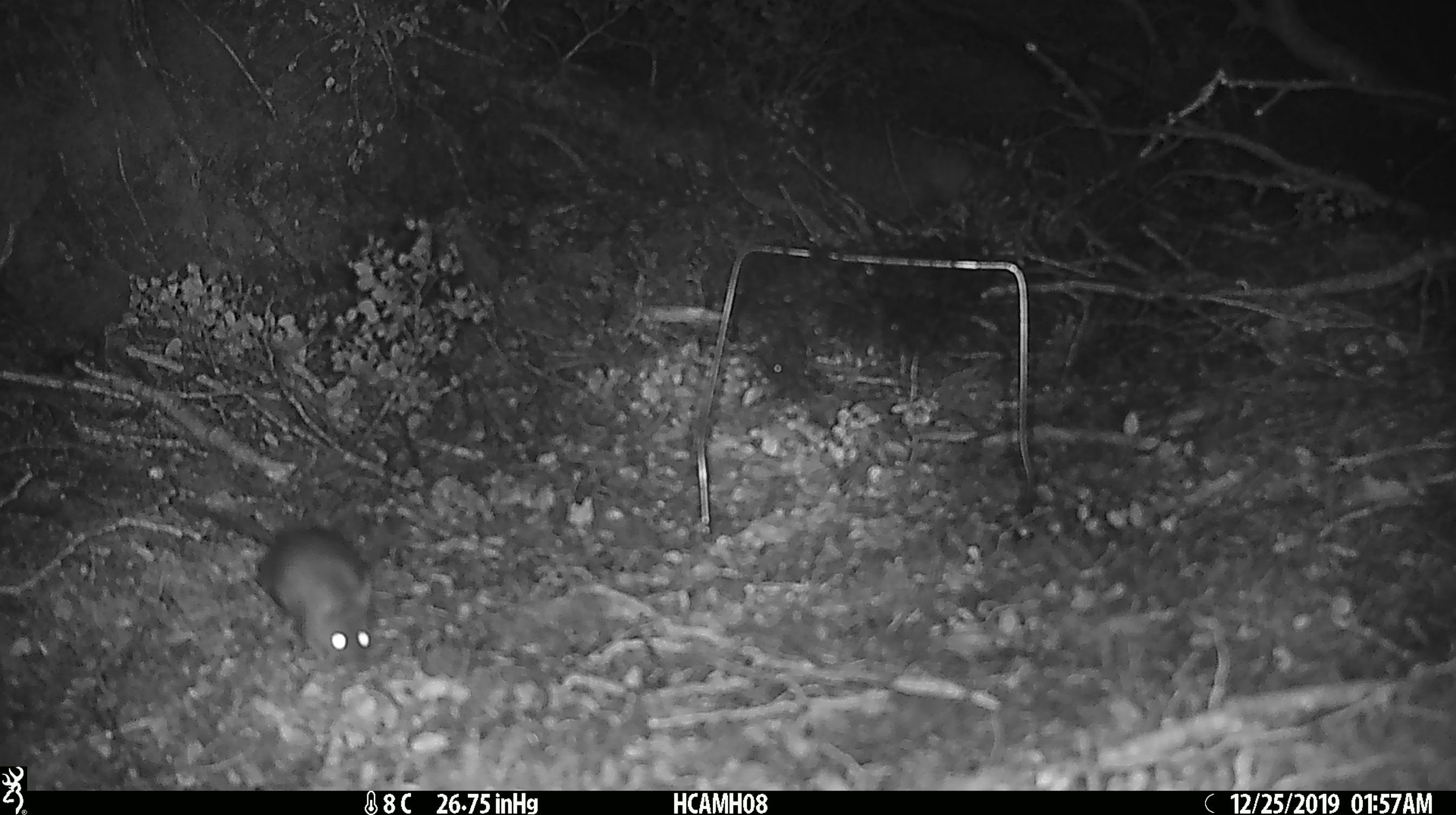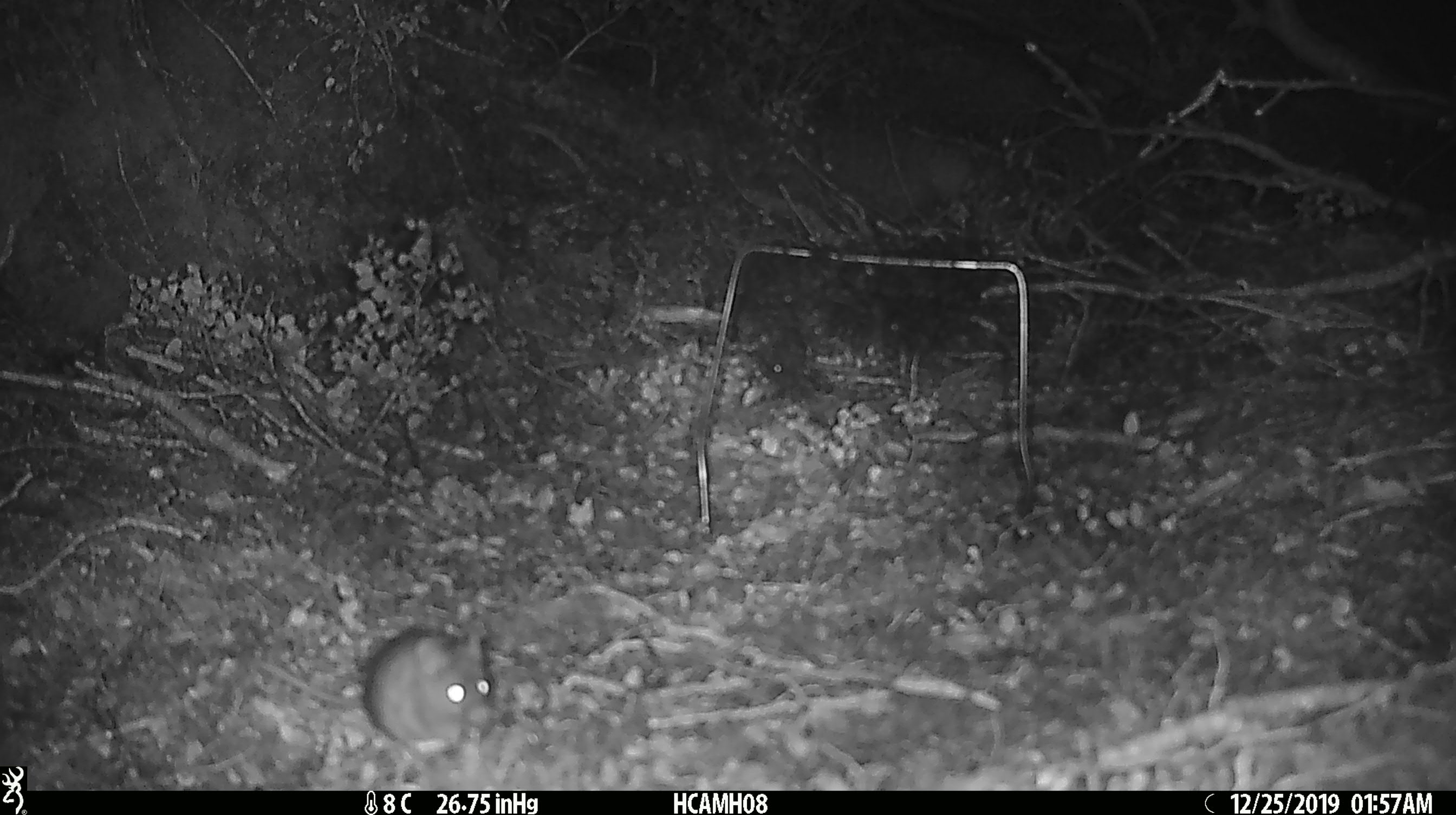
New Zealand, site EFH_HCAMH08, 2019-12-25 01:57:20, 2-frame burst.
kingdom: Animalia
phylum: Chordata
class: Mammalia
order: Rodentia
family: Muridae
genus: Mus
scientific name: Mus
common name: mouse